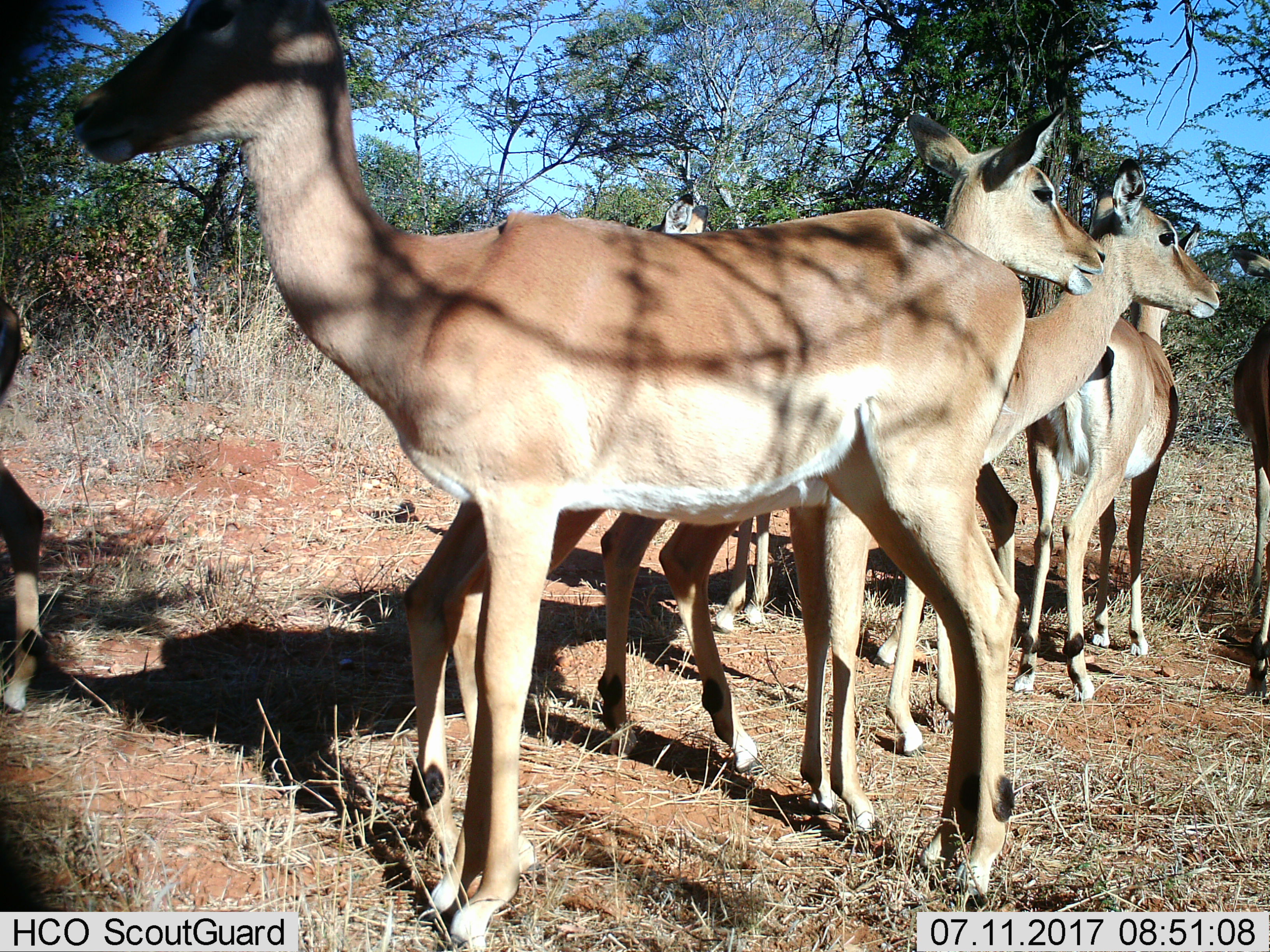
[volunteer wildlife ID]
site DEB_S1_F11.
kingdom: Animalia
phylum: Chordata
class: Mammalia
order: Artiodactyla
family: Bovidae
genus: Aepyceros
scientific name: Aepyceros melampus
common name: impala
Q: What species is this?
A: Impala (Aepyceros melampus).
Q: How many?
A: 7.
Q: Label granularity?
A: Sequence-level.